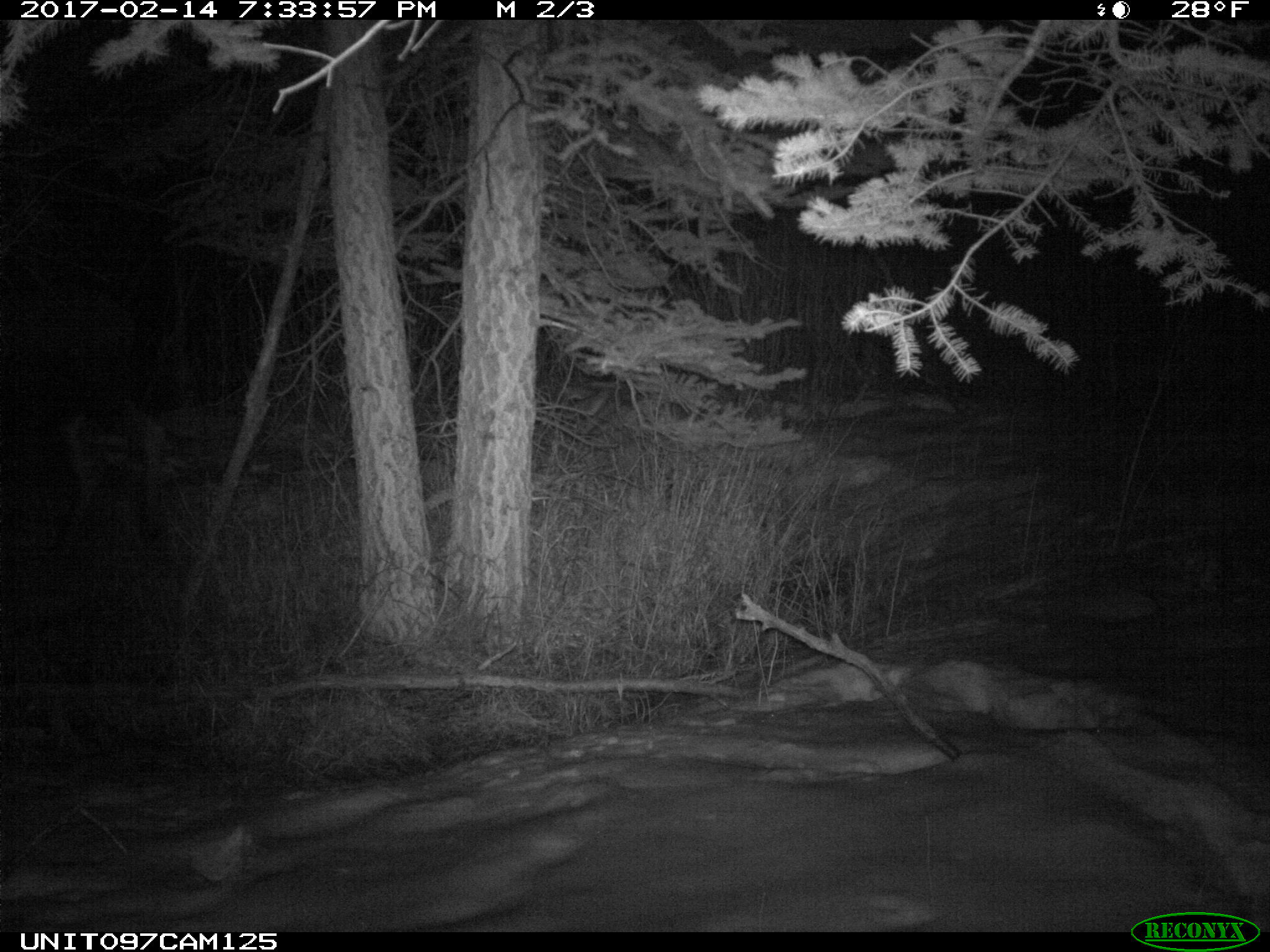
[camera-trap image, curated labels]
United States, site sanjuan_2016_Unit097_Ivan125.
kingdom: Animalia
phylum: Chordata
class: Mammalia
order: Artiodactyla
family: Cervidae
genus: Alces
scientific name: Alces alces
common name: moose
Alces alces (moose).